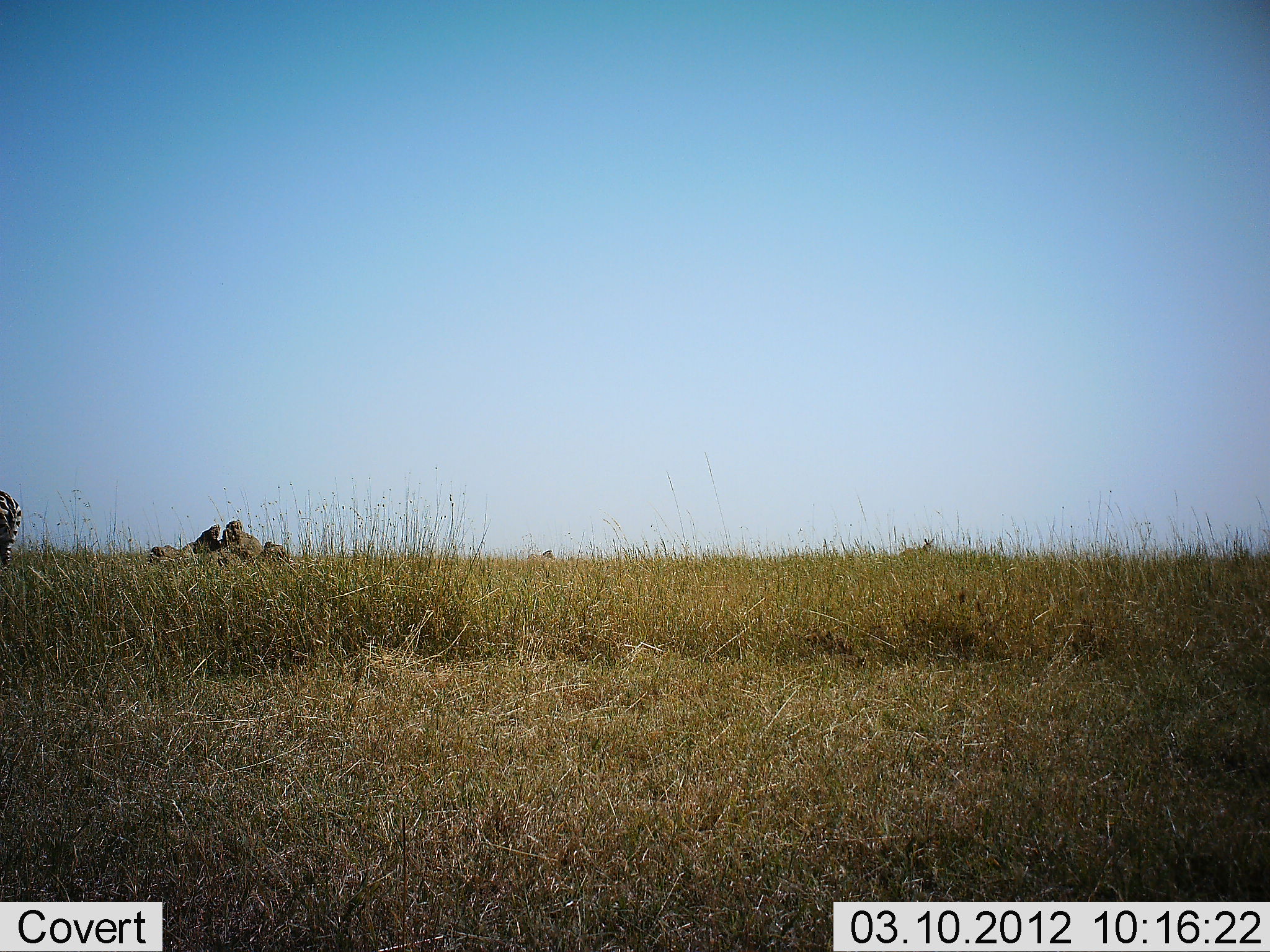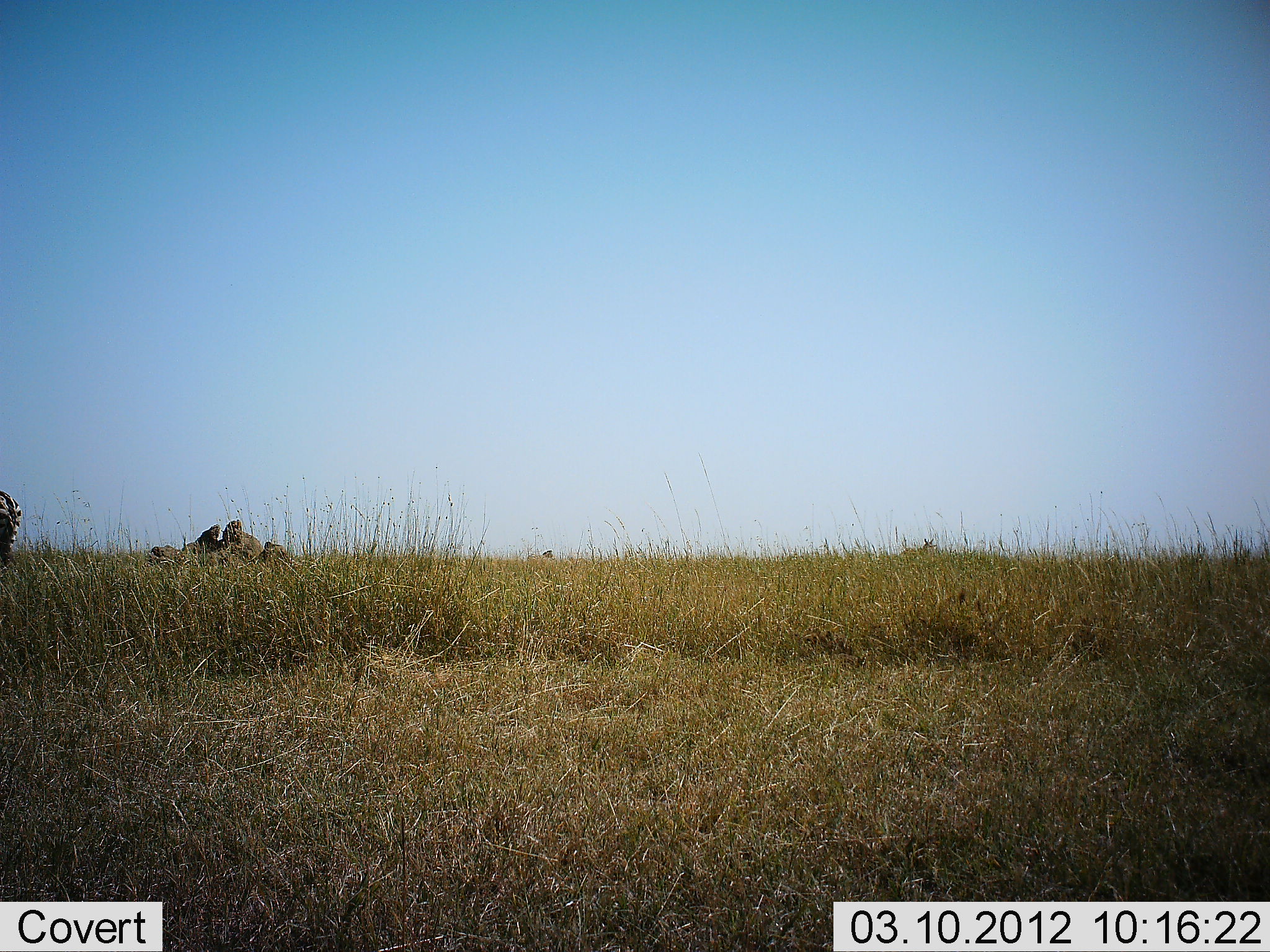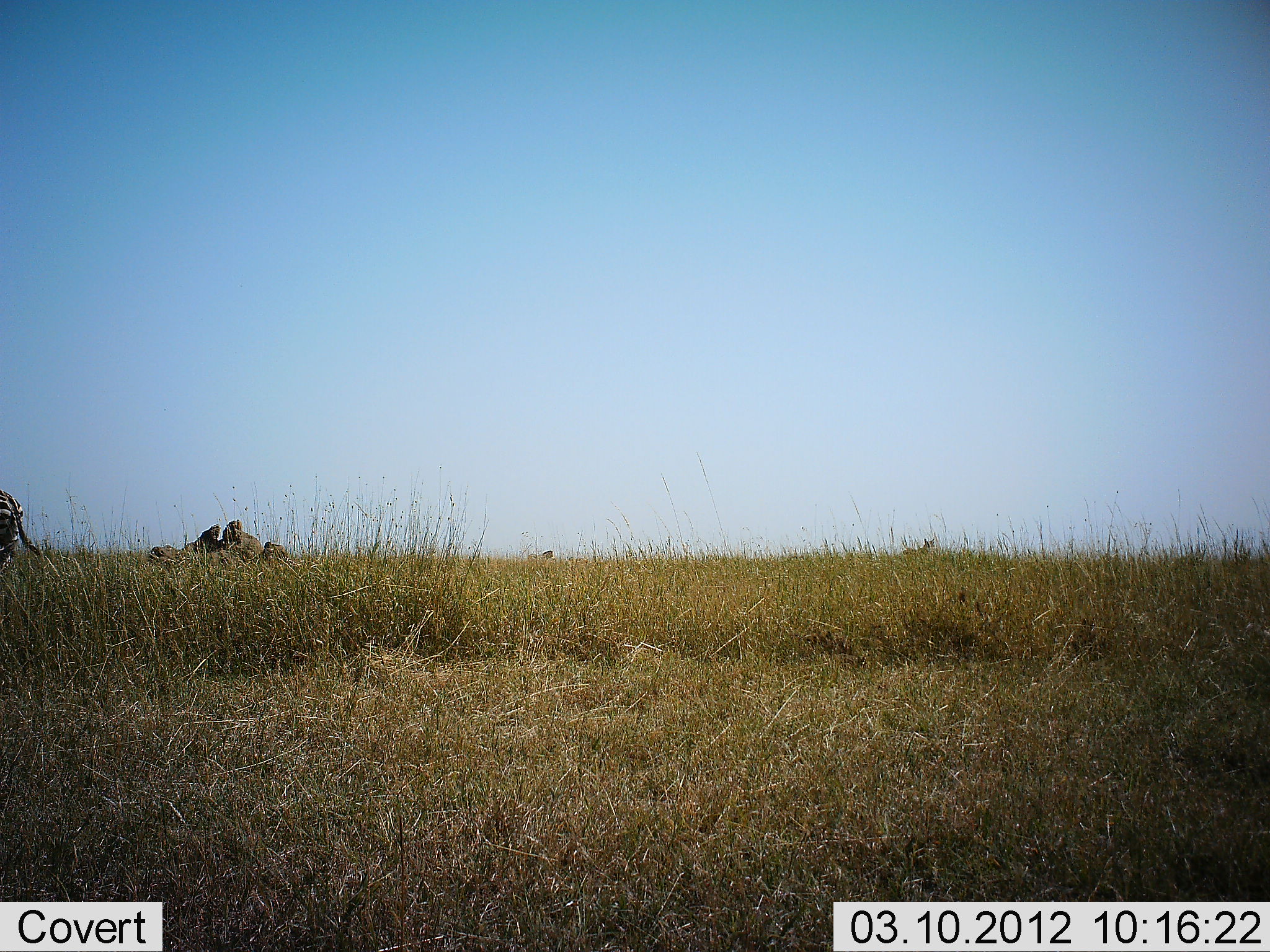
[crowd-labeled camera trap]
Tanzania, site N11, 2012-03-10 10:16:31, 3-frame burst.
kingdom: Animalia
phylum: Chordata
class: Mammalia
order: Perissodactyla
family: Equidae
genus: Equus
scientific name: Equus quagga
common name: plains zebra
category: zebra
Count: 1.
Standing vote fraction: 95%.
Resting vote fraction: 0%.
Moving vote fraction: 5%.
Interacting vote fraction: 0%.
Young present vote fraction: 0%.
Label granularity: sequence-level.